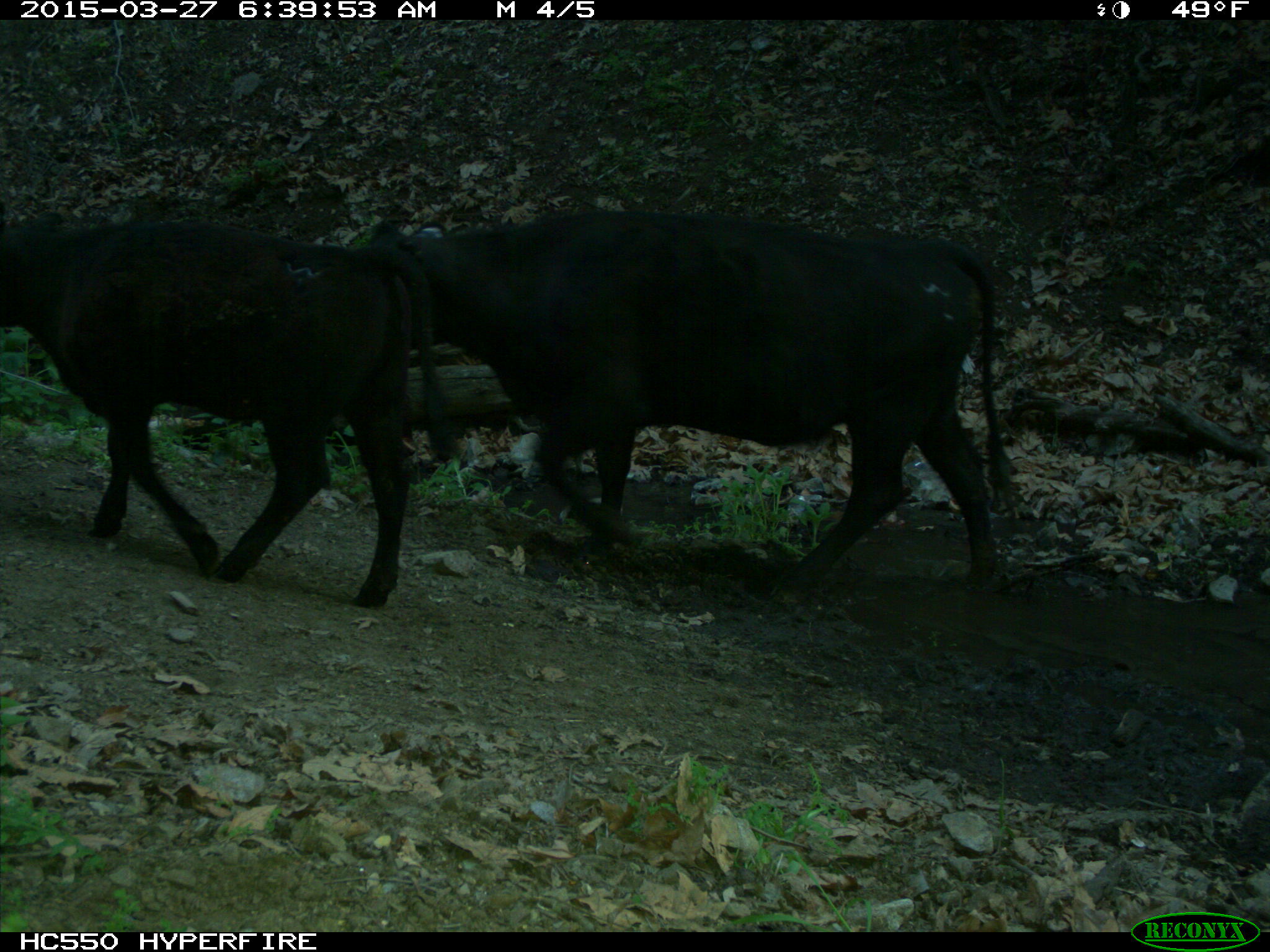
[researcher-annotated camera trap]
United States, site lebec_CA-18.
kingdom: Animalia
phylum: Chordata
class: Mammalia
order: Artiodactyla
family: Bovidae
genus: Bos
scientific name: Bos taurus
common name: domestic cow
Bos taurus (domestic cow).